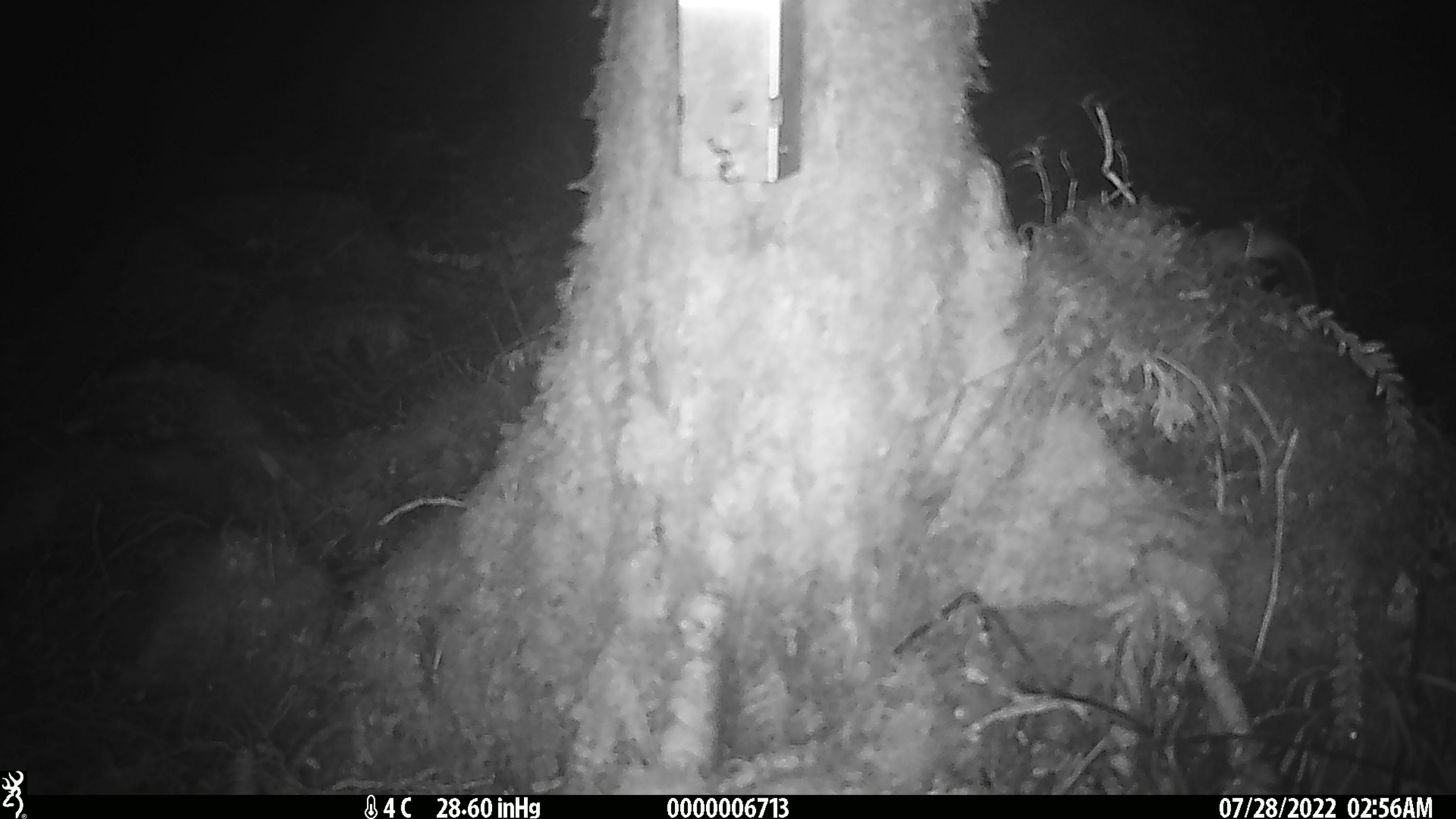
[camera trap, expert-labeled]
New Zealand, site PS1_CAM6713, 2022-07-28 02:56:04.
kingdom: Animalia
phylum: Chordata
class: Mammalia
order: Rodentia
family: Muridae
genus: Mus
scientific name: Mus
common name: mouse